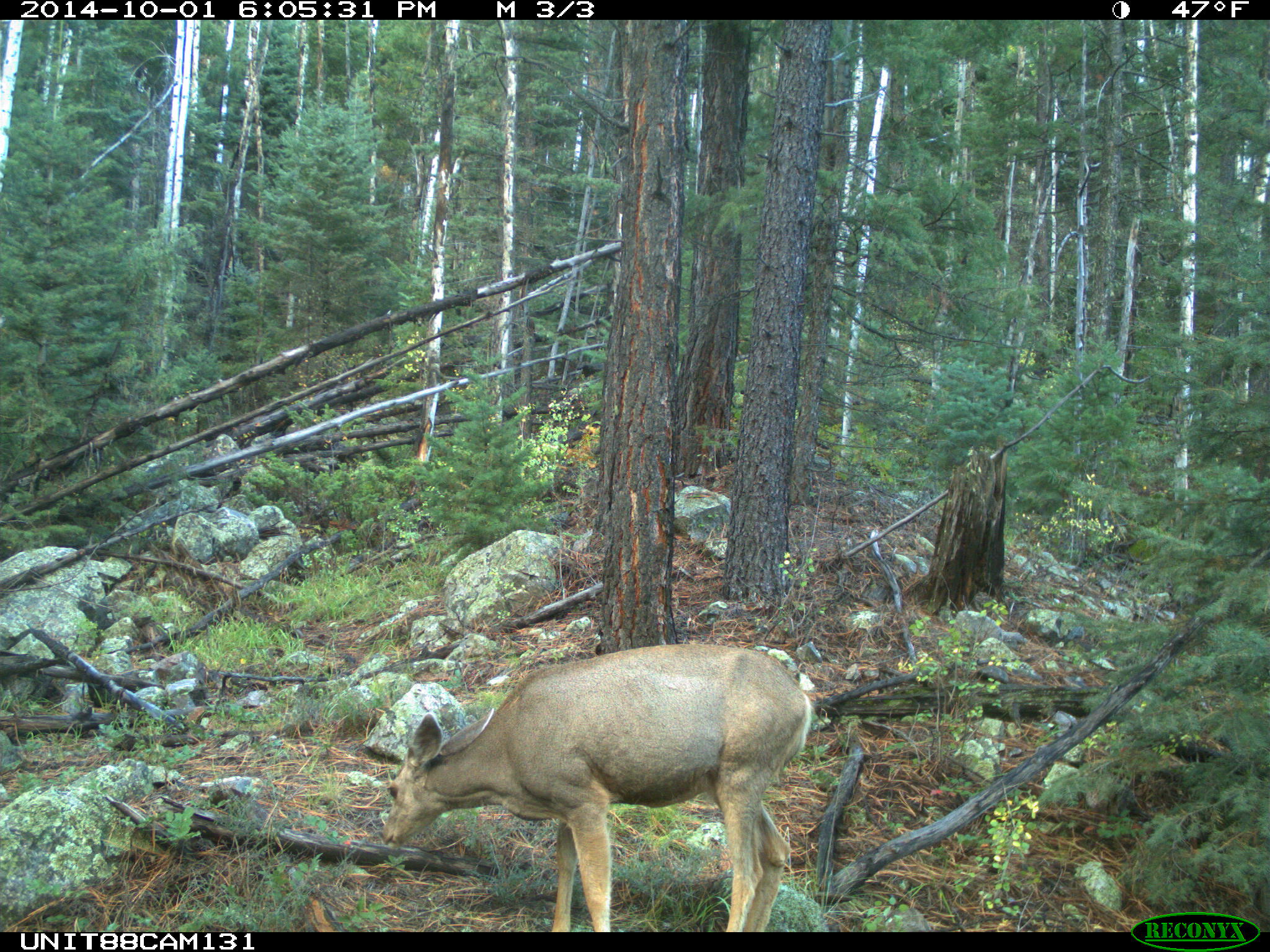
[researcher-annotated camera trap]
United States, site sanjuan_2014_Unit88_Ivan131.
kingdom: Animalia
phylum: Chordata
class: Mammalia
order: Artiodactyla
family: Cervidae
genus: Odocoileus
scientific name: Odocoileus hemionus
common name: mule deer